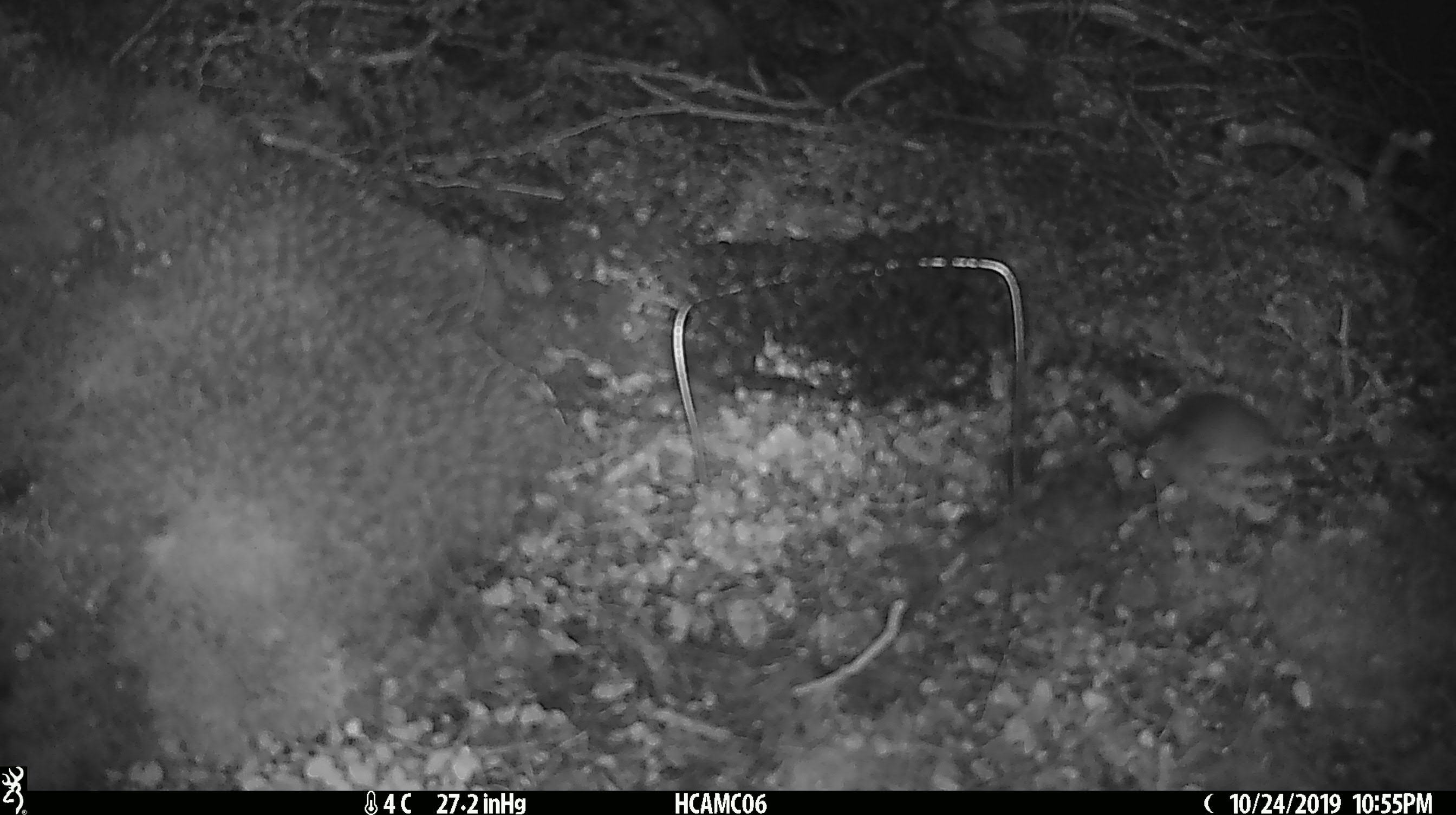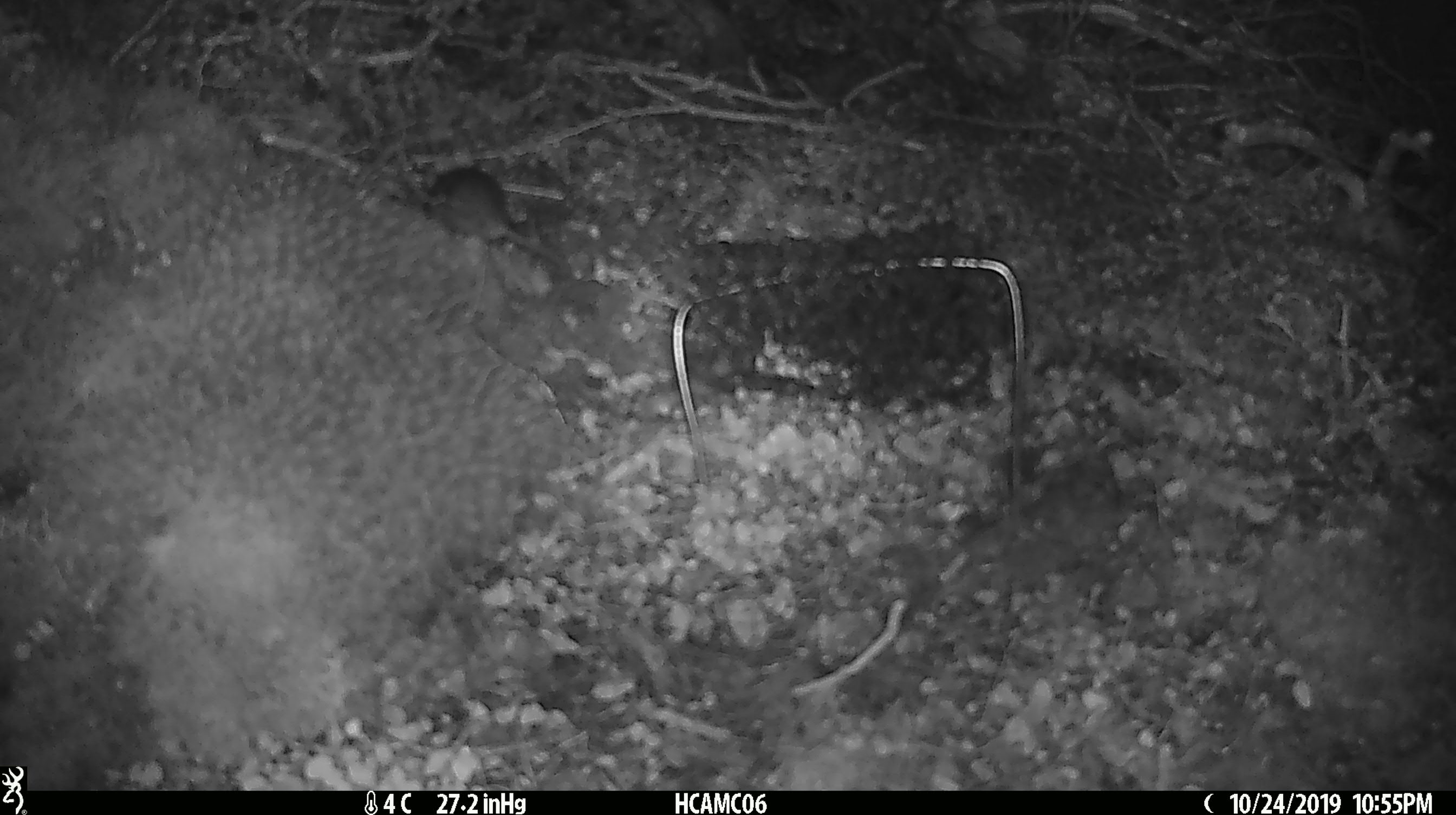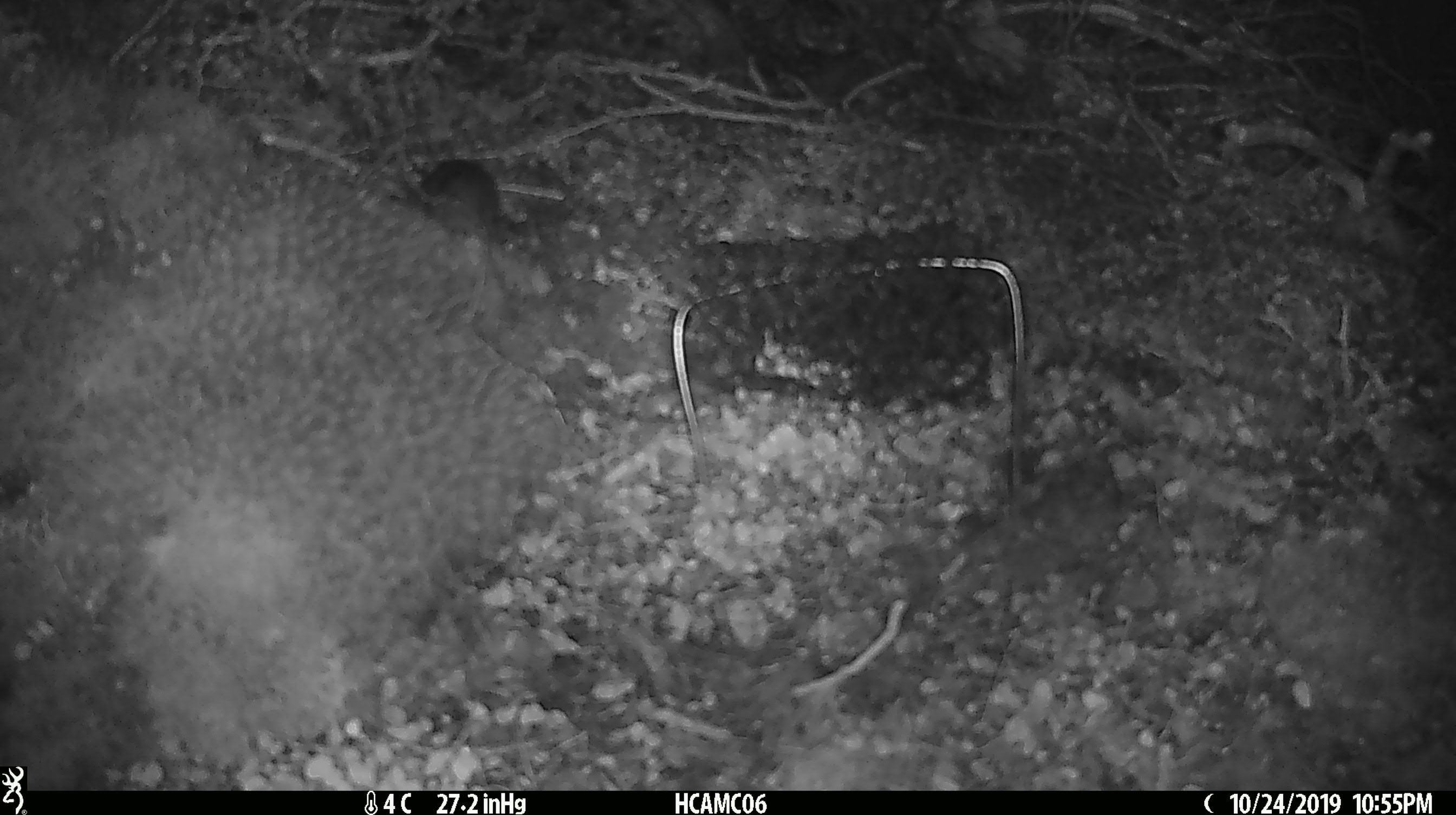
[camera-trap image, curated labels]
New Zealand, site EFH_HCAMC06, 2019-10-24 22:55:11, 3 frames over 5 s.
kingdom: Animalia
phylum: Chordata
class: Mammalia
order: Rodentia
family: Muridae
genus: Mus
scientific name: Mus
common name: mouse